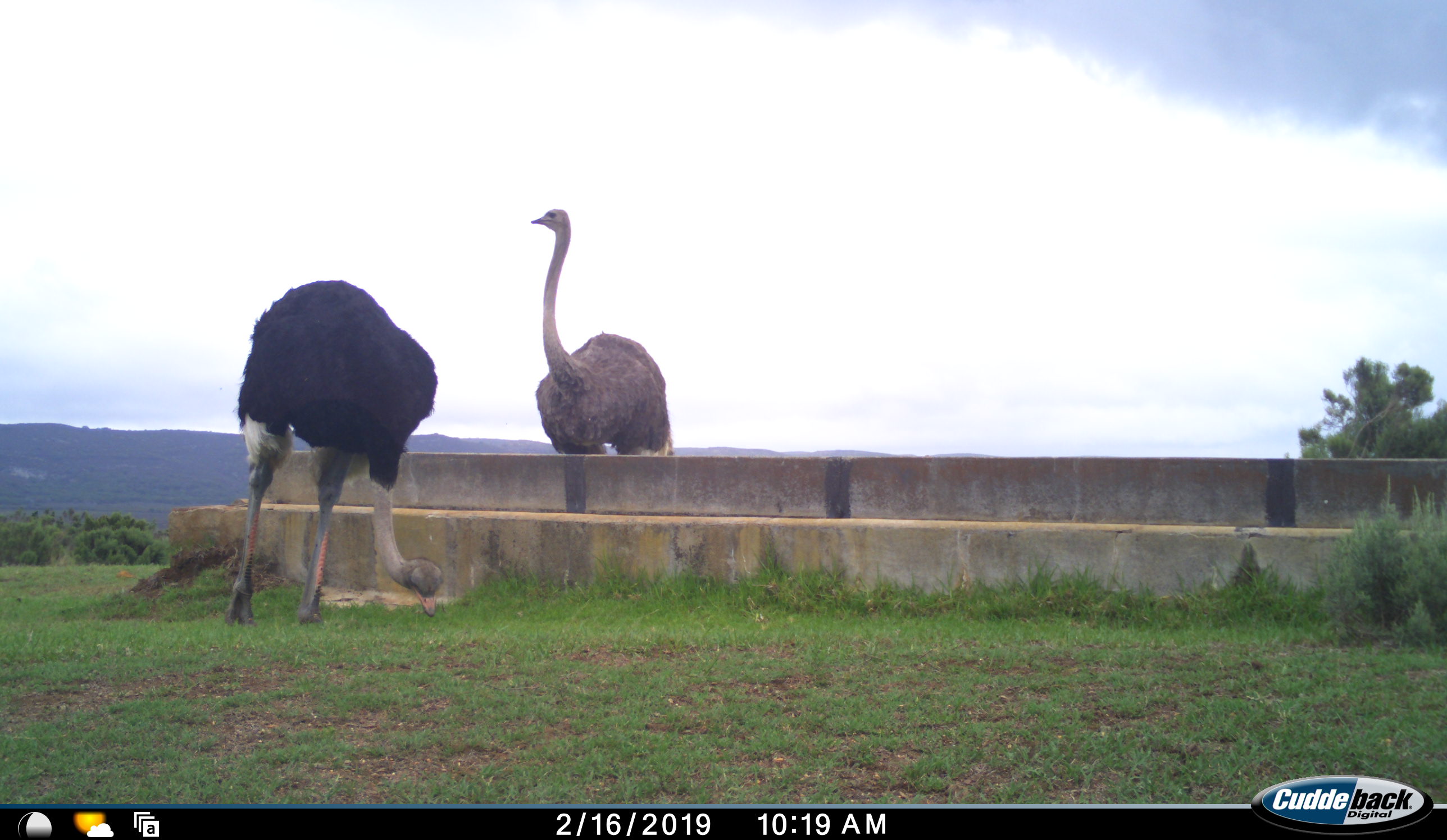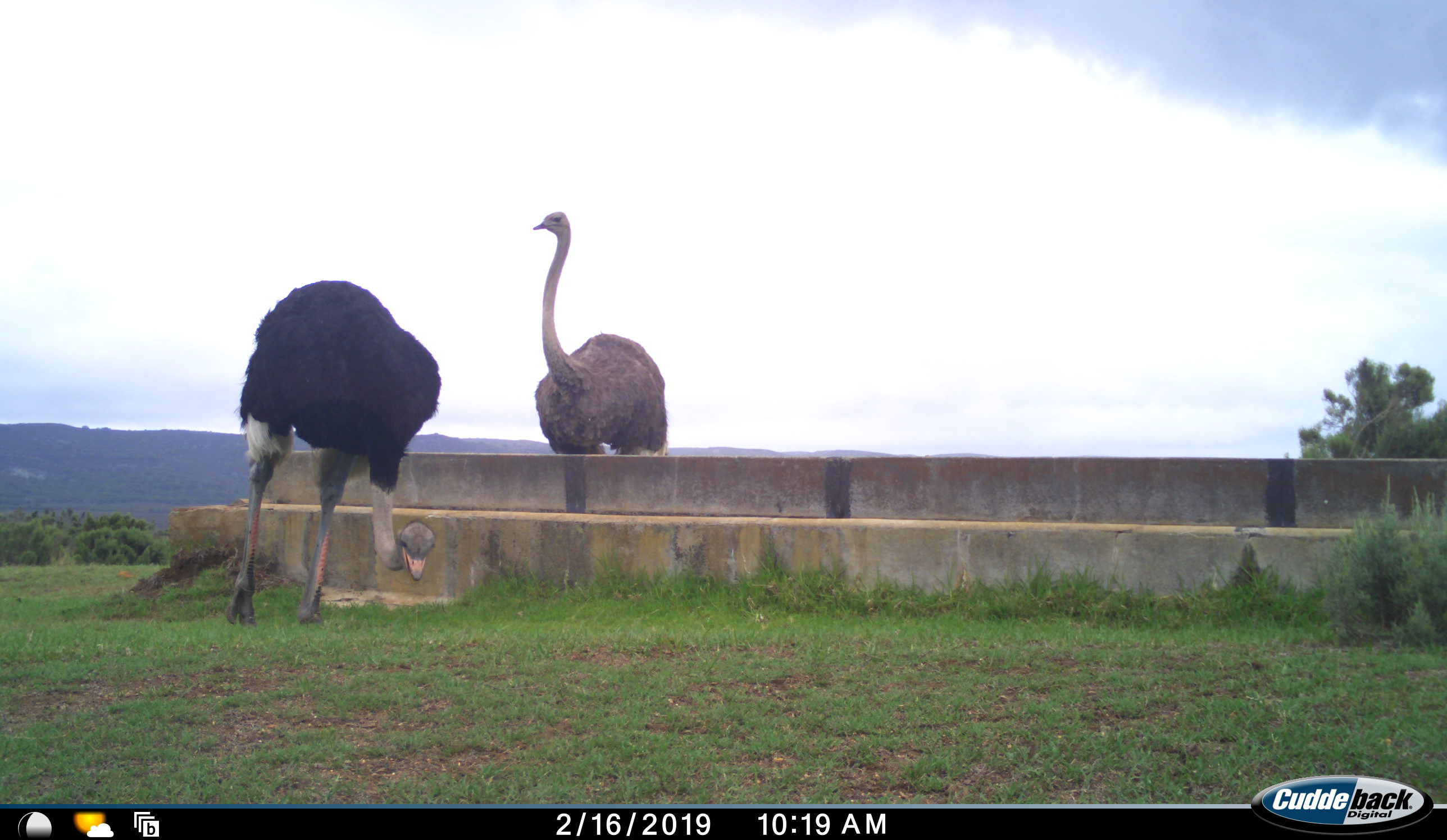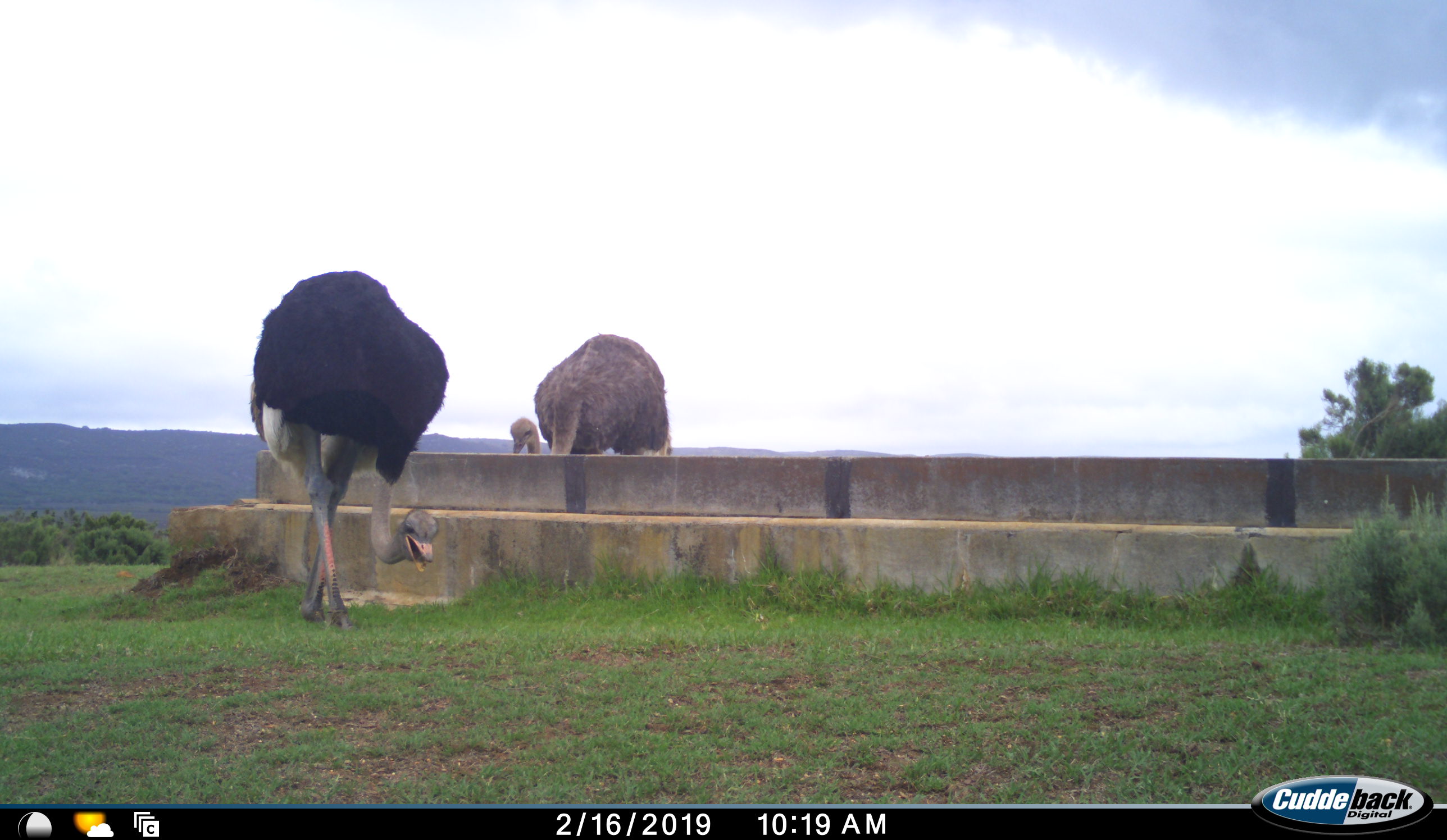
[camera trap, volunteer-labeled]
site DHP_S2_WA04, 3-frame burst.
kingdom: Animalia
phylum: Chordata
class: Aves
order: Struthioniformes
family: Struthionidae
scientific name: Struthionidae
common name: ostrich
Ostrich (Struthionidae), count 2. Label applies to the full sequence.